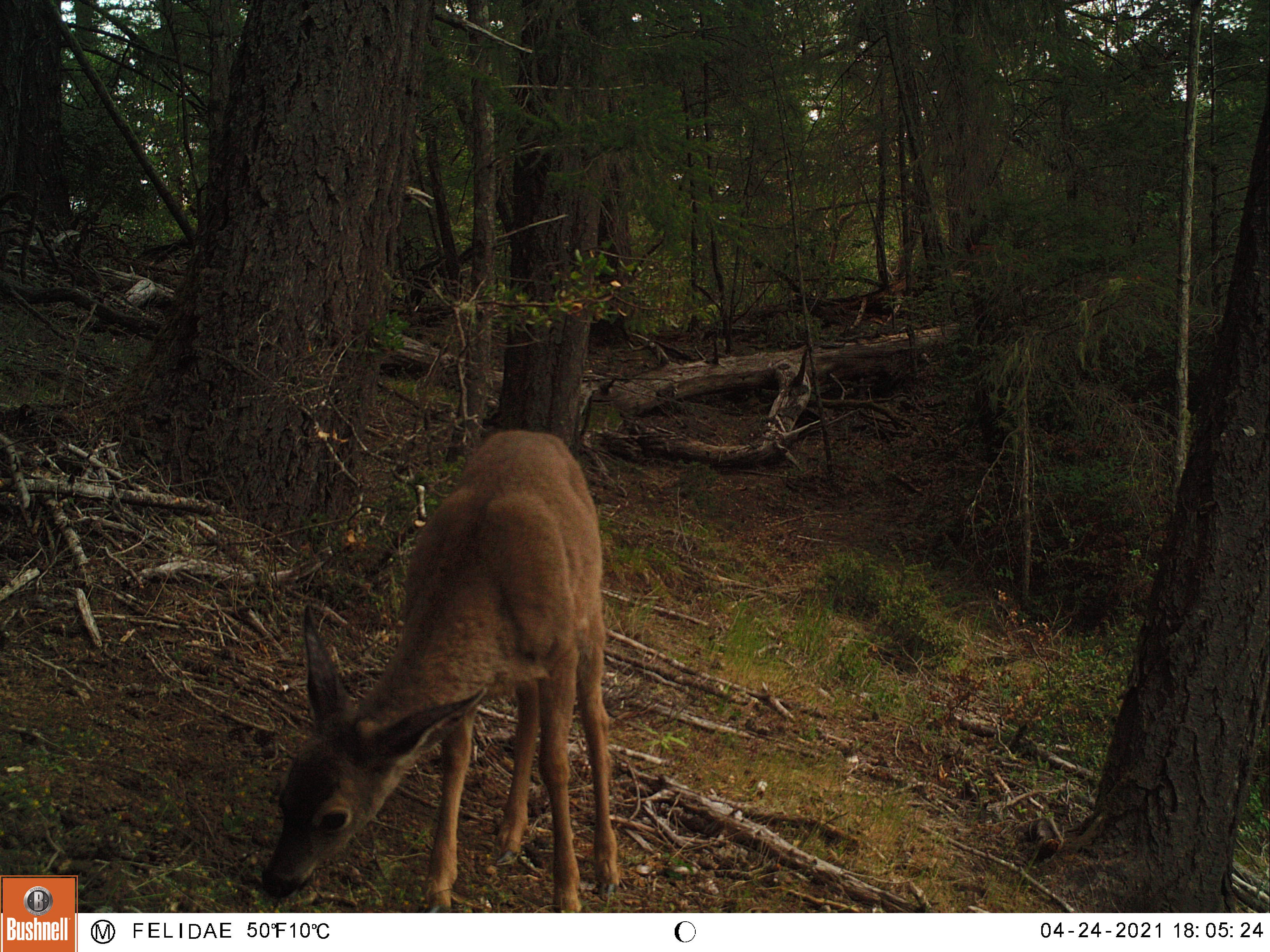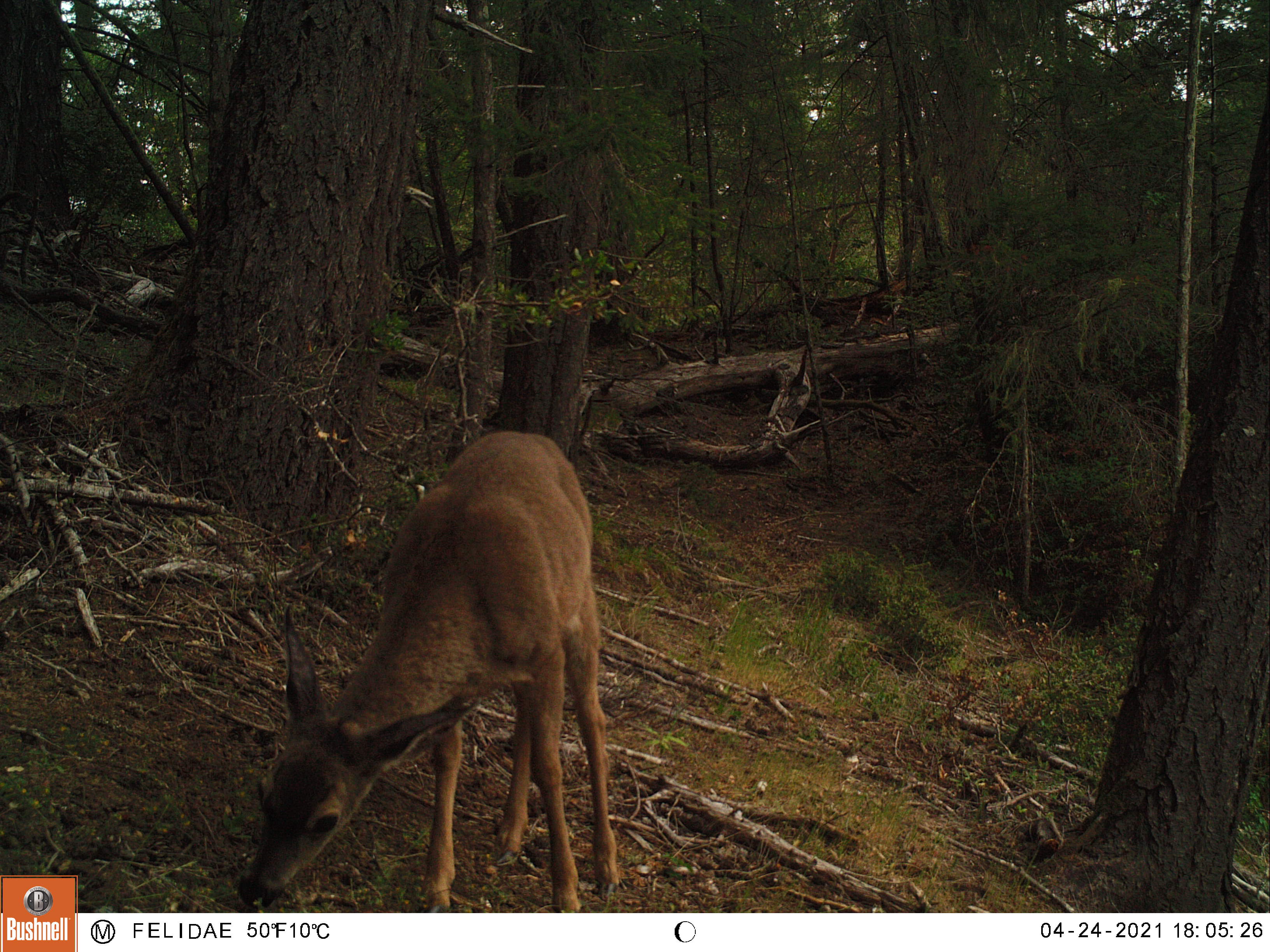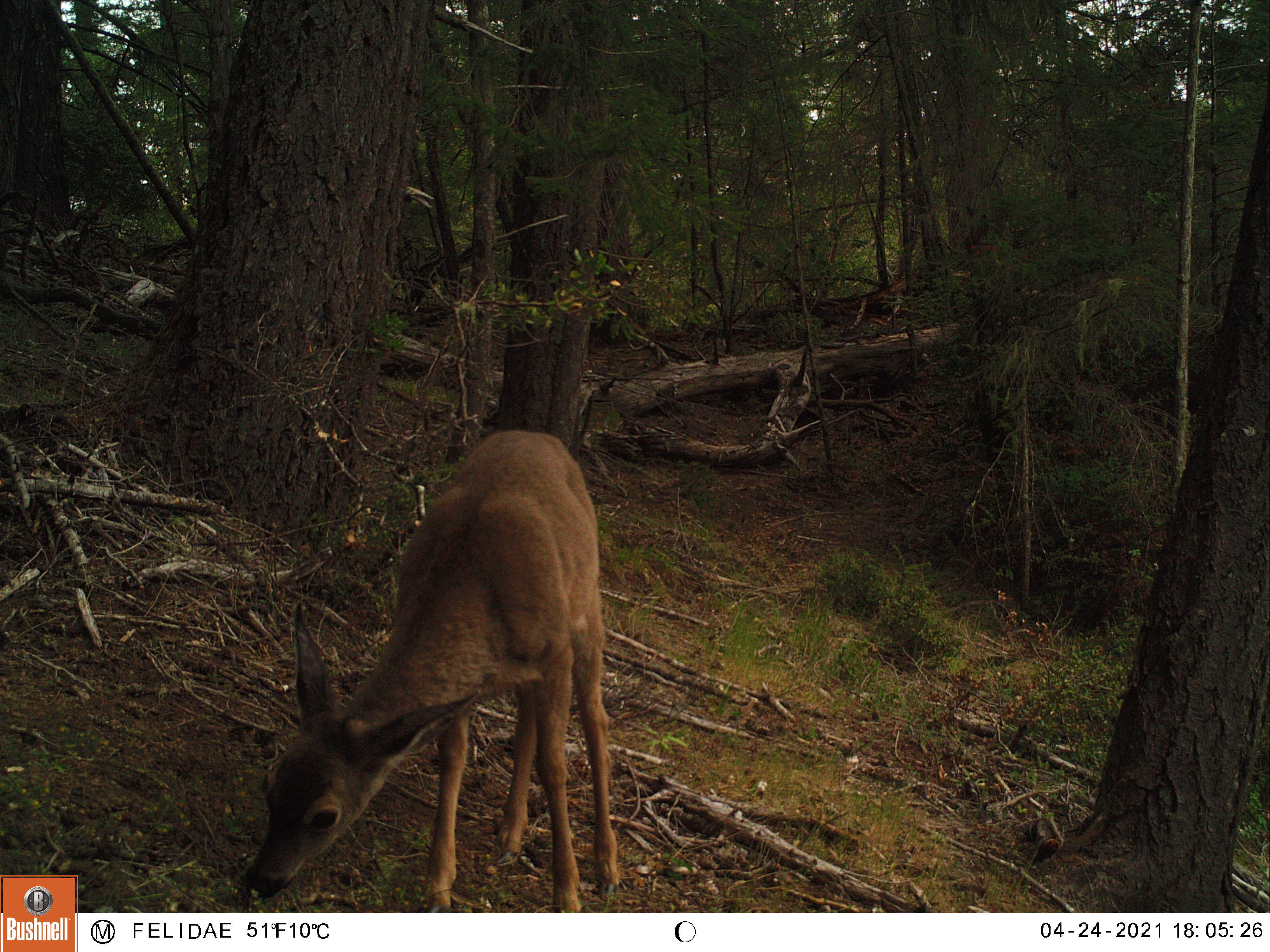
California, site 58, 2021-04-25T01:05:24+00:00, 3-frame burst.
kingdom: Animalia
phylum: Chordata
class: Mammalia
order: Artiodactyla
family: Cervidae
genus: Odocoileus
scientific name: Odocoileus hemionus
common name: mule deer